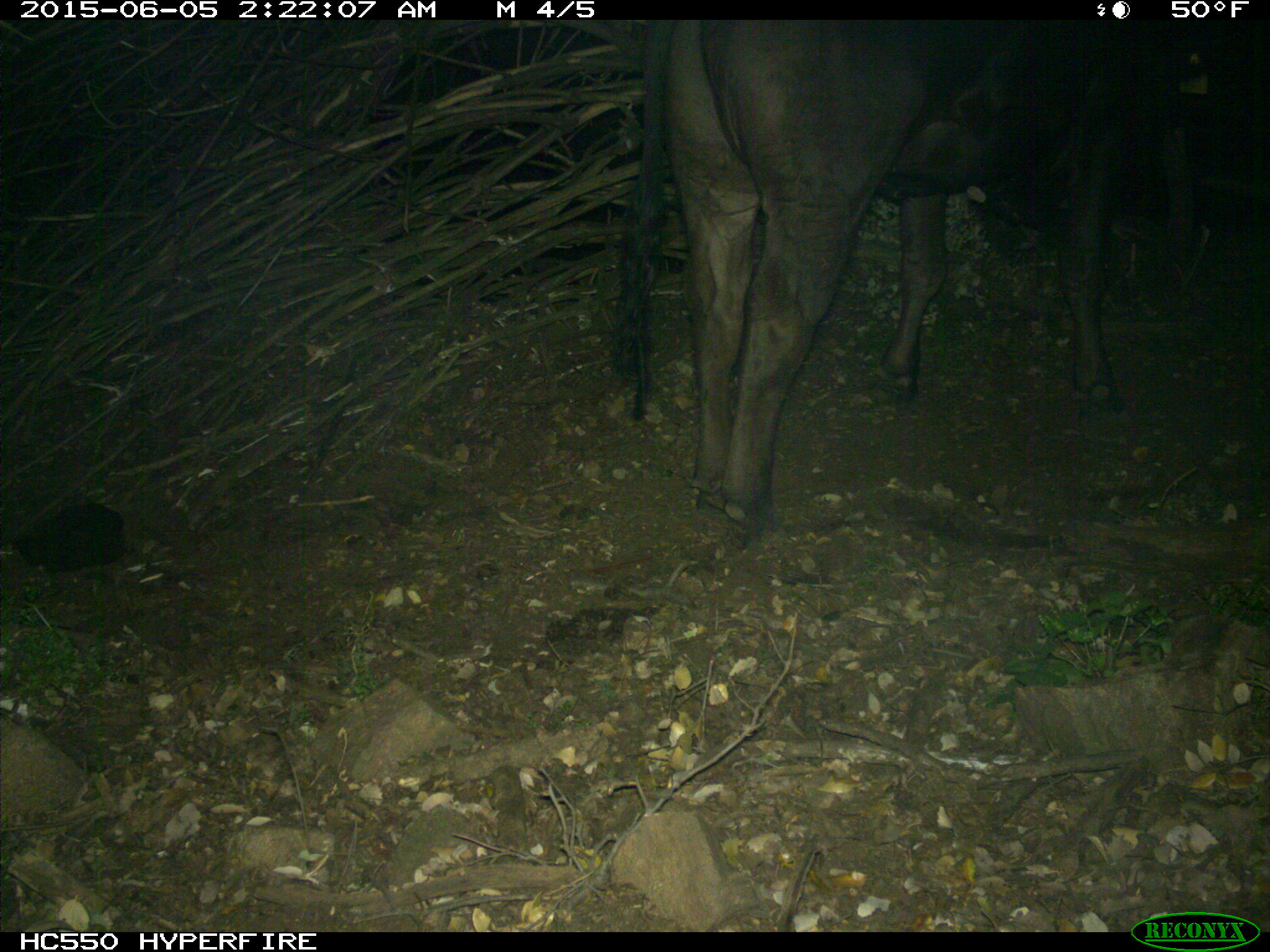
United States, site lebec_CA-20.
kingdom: Animalia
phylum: Chordata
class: Mammalia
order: Artiodactyla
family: Bovidae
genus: Bos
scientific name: Bos taurus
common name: domestic cow